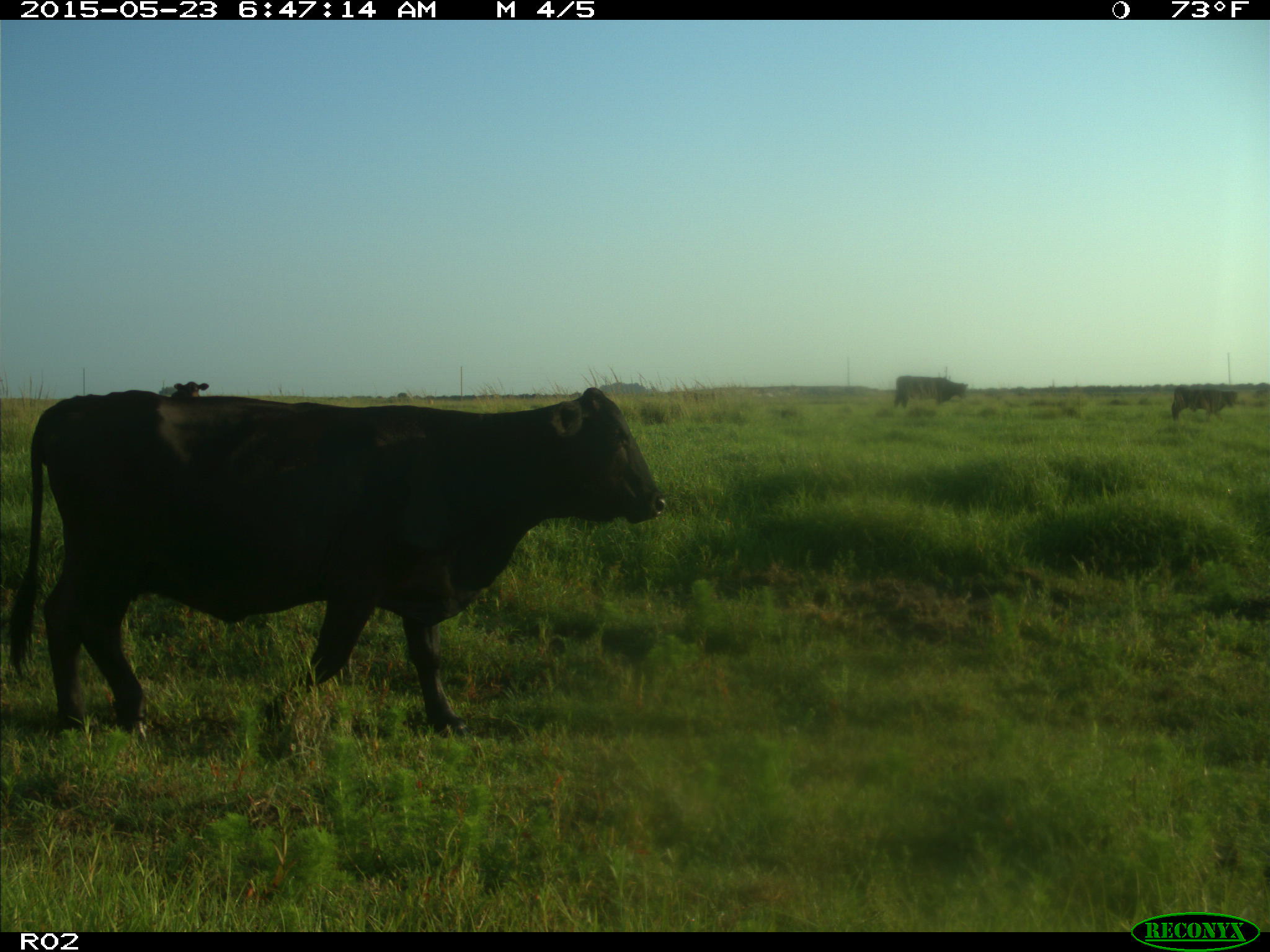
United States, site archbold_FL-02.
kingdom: Animalia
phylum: Chordata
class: Mammalia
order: Artiodactyla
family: Bovidae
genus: Bos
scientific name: Bos taurus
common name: domestic cow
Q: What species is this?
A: Bos taurus (domestic cow).